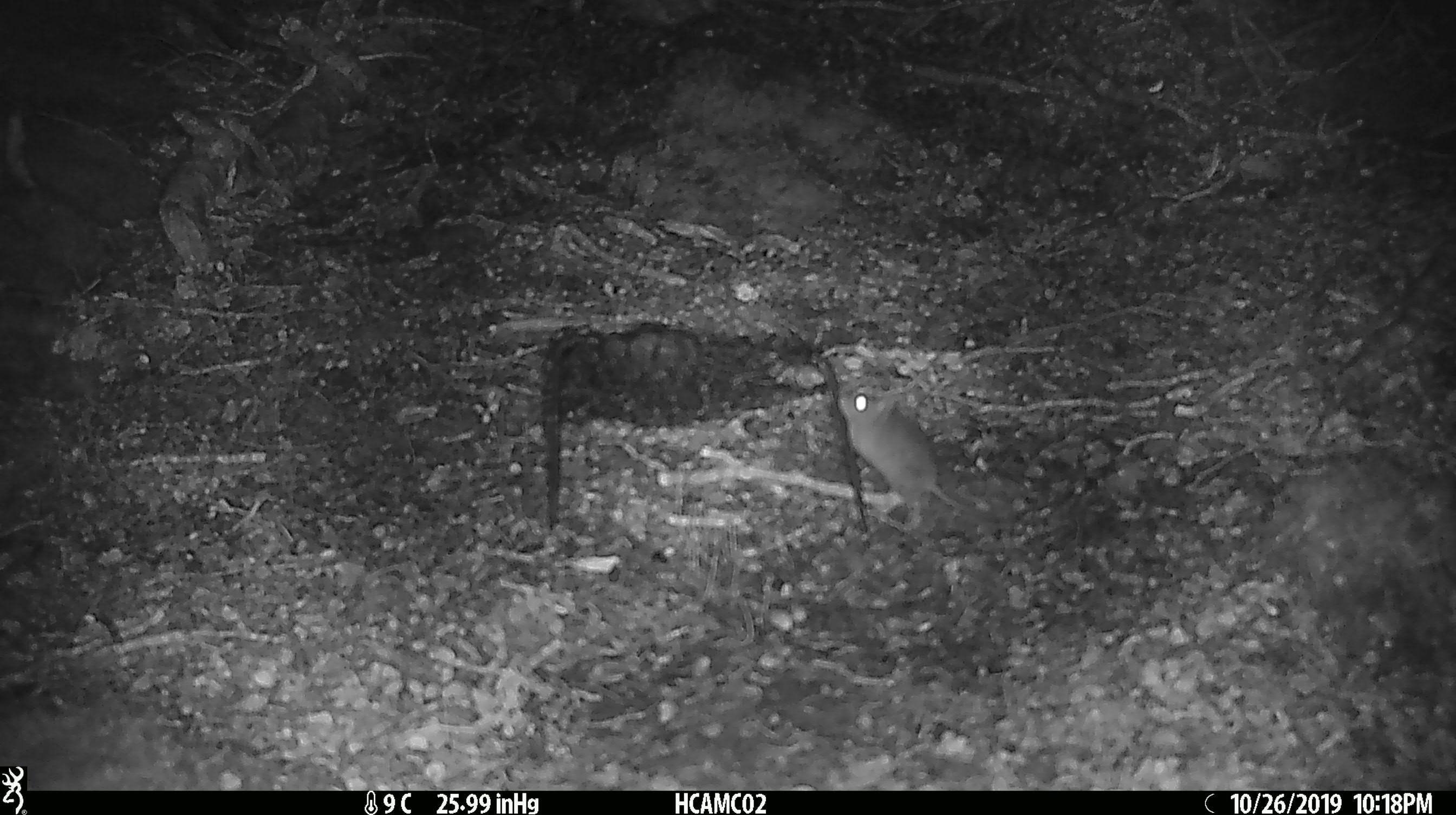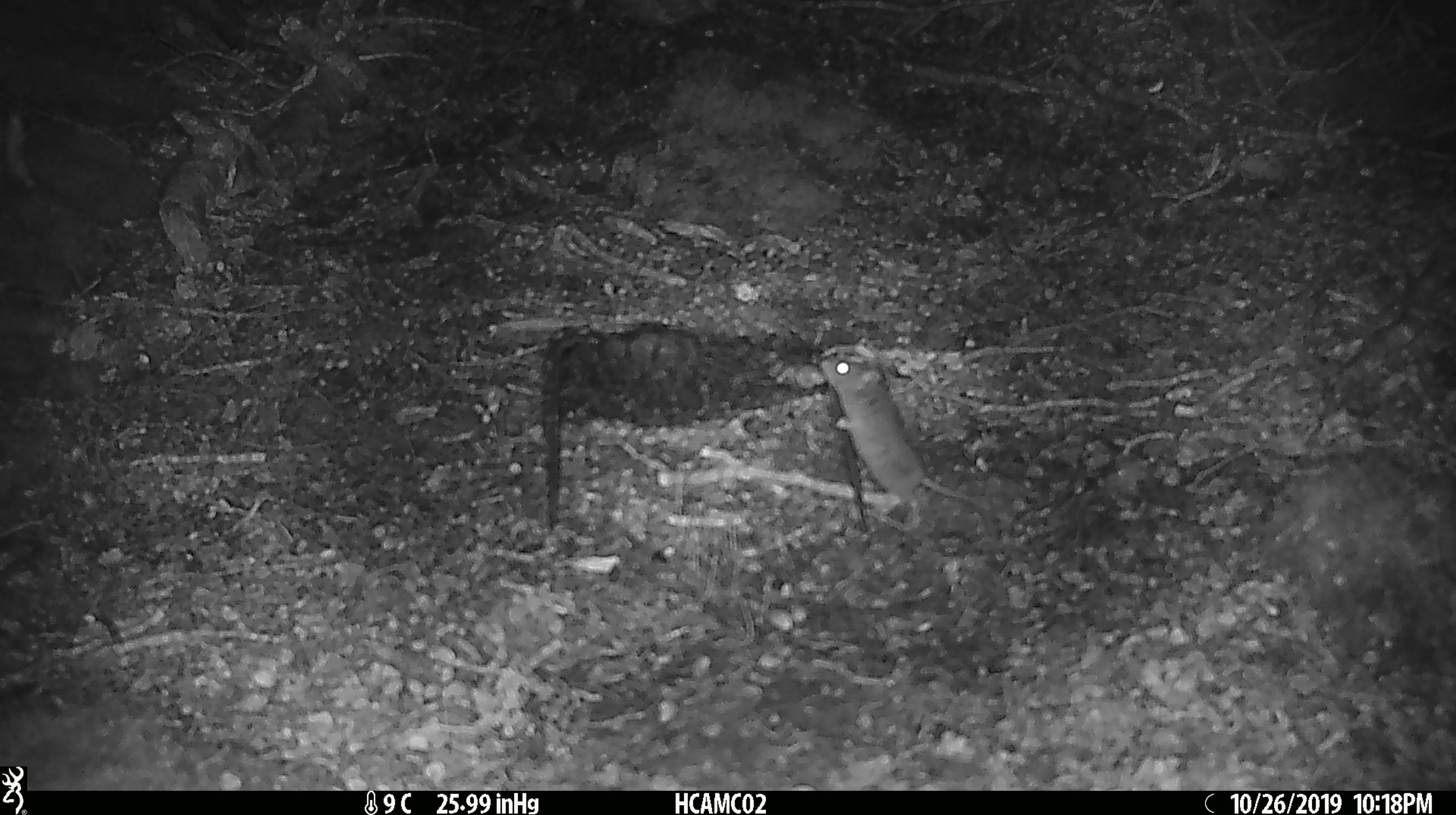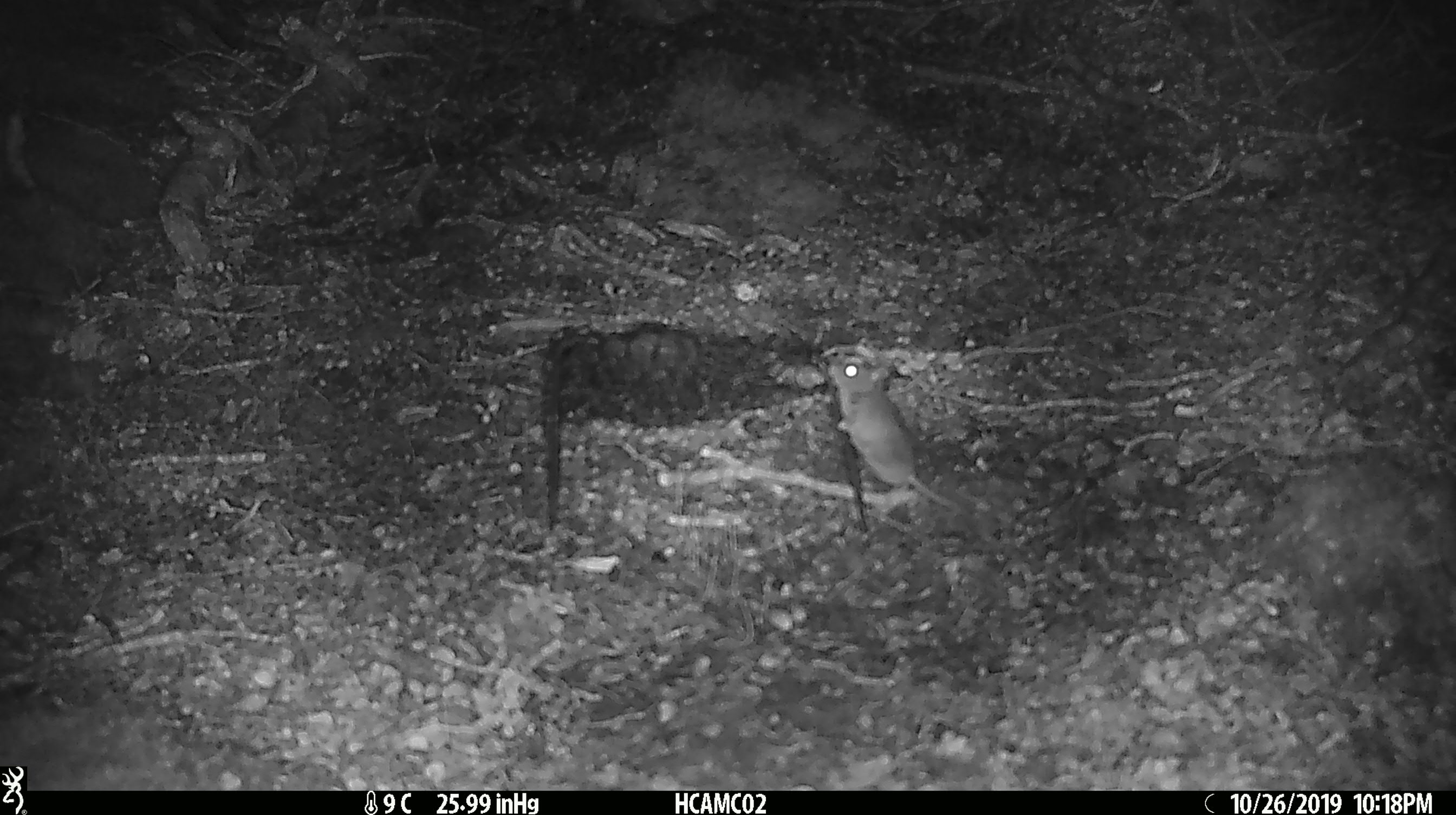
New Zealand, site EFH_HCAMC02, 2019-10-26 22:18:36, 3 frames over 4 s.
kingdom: Animalia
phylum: Chordata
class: Mammalia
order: Rodentia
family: Muridae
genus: Mus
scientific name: Mus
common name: mouse